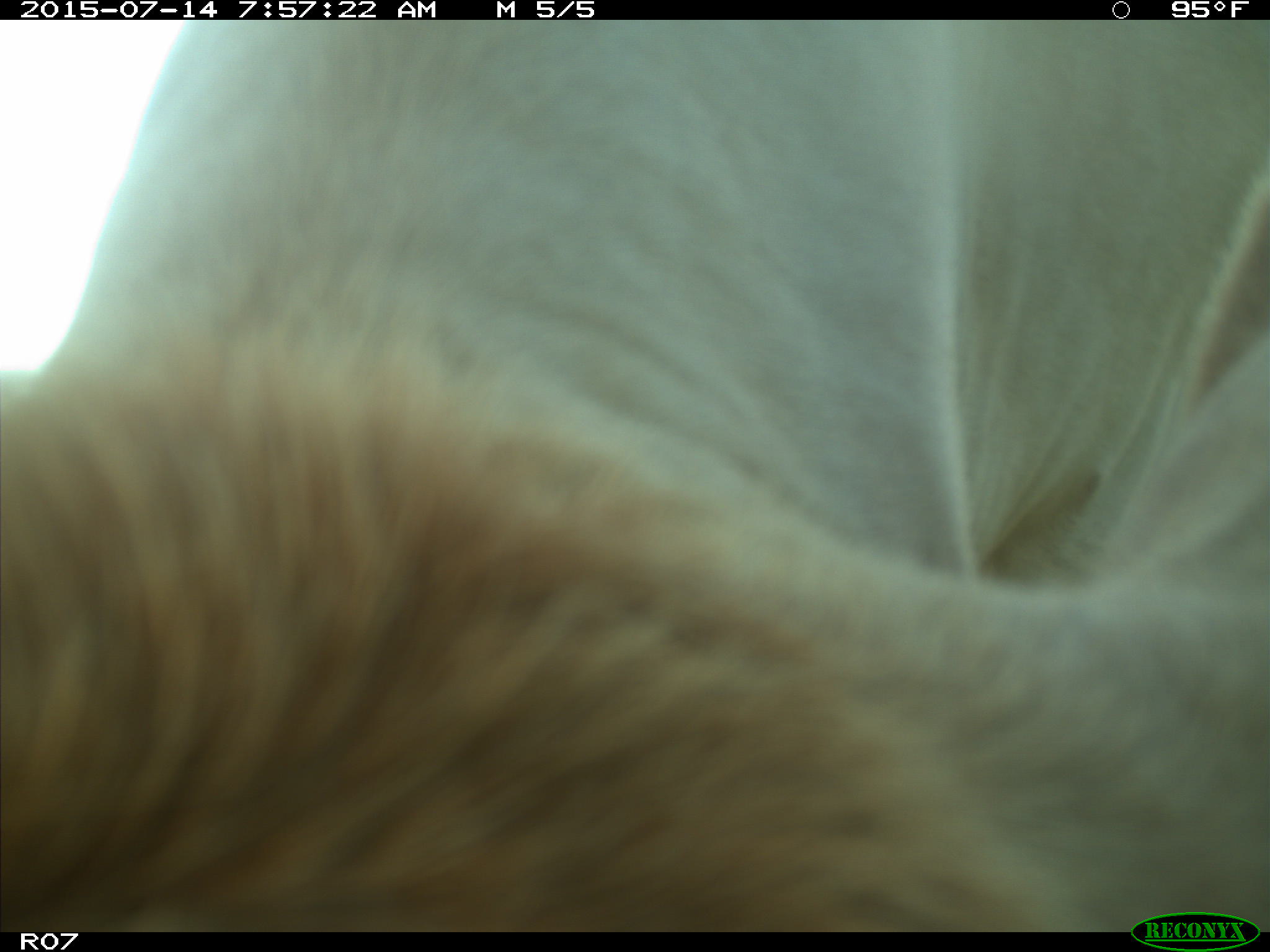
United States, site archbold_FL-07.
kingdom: Animalia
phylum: Chordata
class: Mammalia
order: Artiodactyla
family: Bovidae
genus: Bos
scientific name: Bos taurus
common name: domestic cow